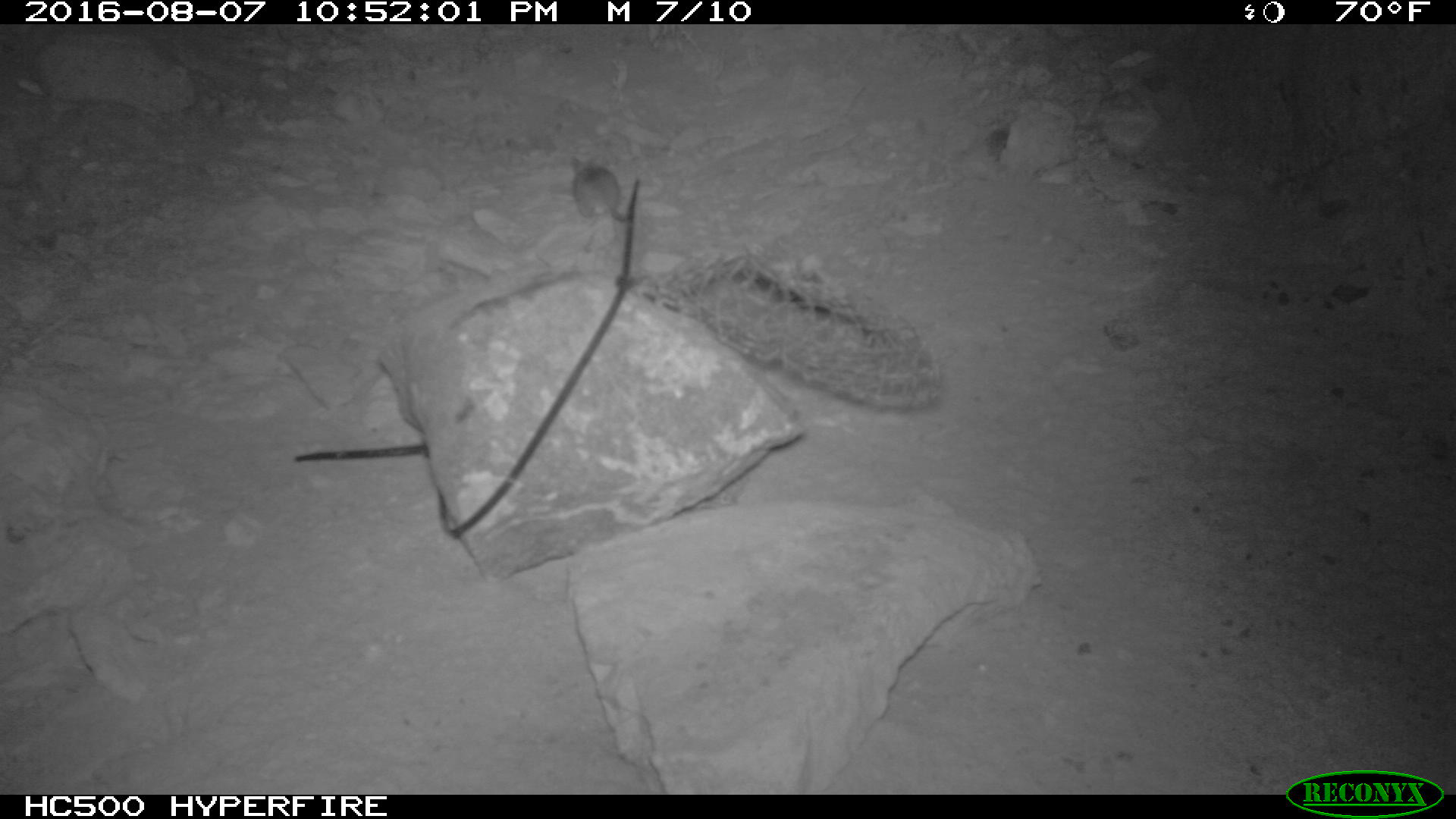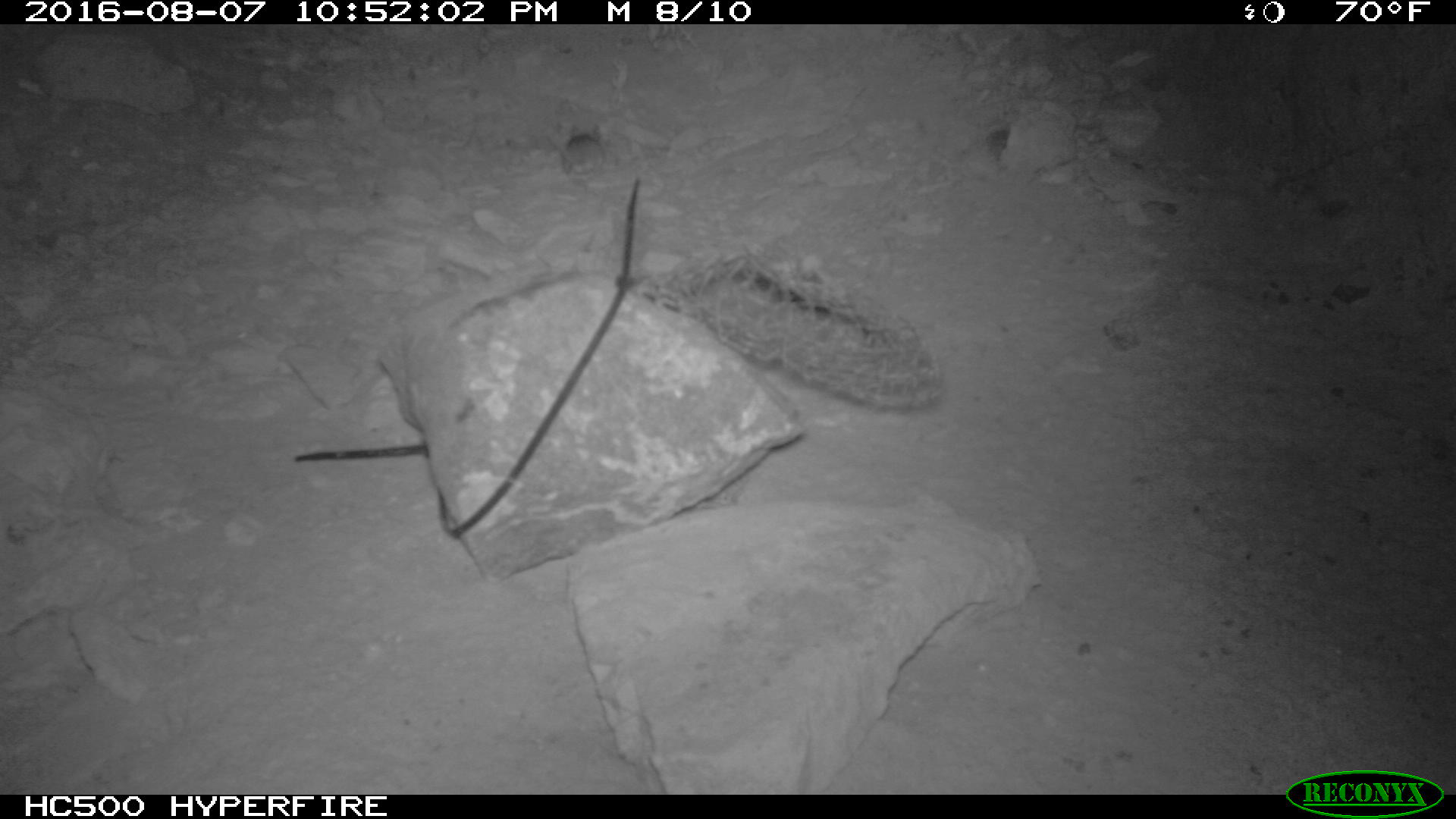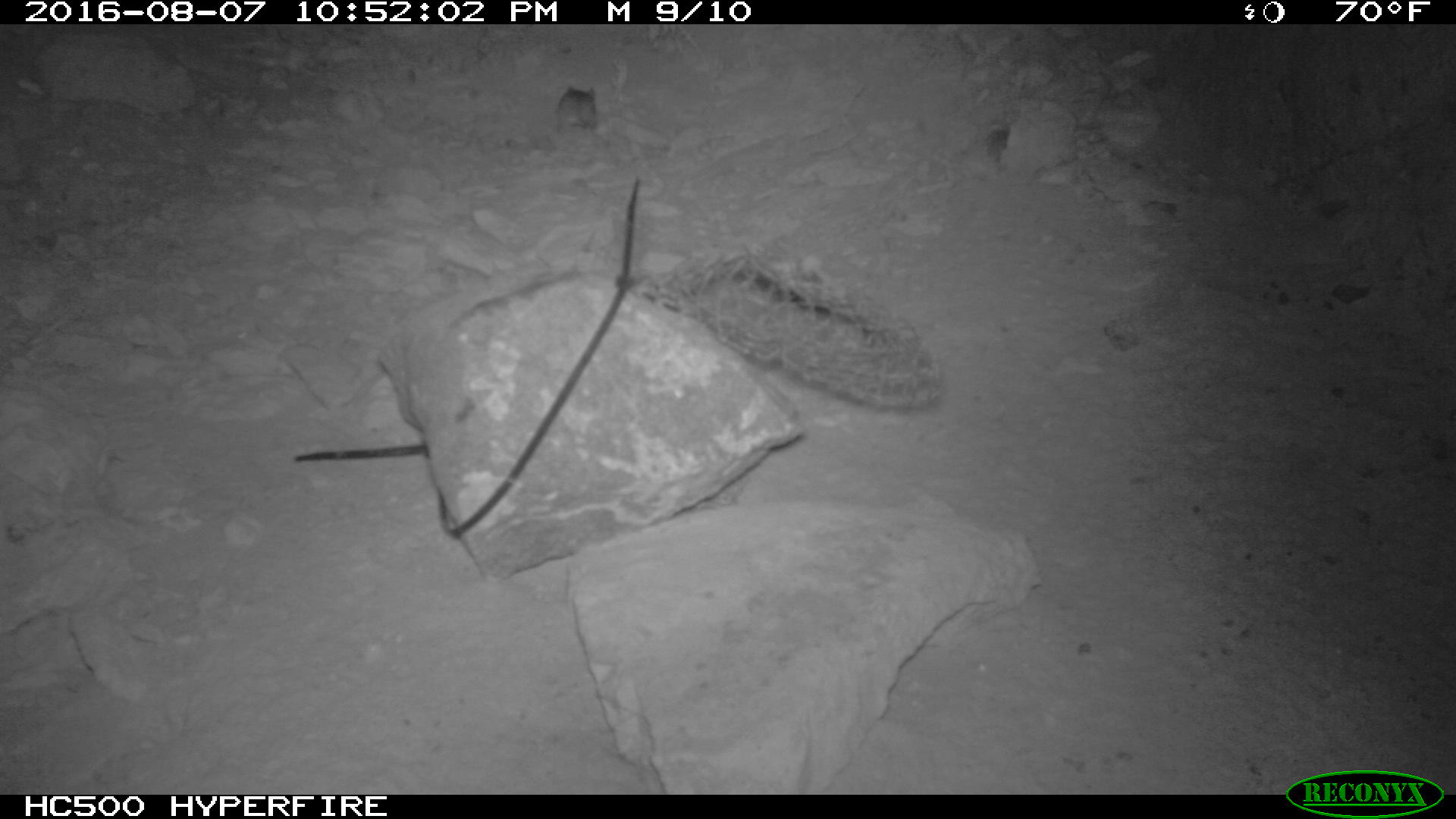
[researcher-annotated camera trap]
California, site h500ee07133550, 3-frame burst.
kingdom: Animalia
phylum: Chordata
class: Mammalia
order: Rodentia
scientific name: Rodentia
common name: rodent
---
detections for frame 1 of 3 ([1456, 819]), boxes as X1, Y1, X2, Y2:
rodent: 568, 158, 631, 221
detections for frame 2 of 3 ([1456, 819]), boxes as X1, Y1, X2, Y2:
rodent: 541, 123, 604, 181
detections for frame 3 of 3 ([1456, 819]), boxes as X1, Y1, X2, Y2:
rodent: 557, 83, 623, 166